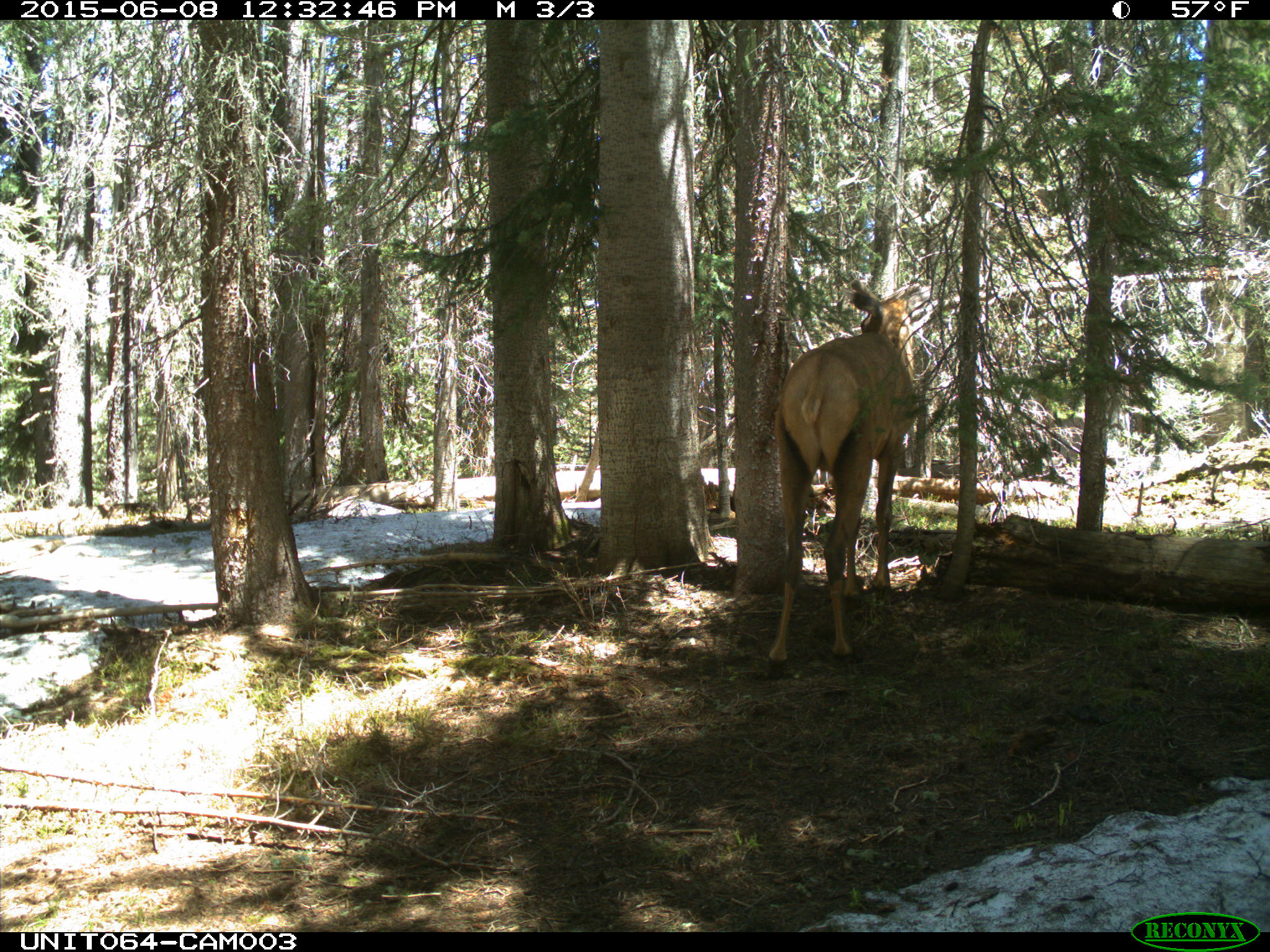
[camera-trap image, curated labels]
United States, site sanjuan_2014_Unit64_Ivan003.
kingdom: Animalia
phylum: Chordata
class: Mammalia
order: Artiodactyla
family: Cervidae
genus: Cervus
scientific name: Cervus elaphus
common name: red deer